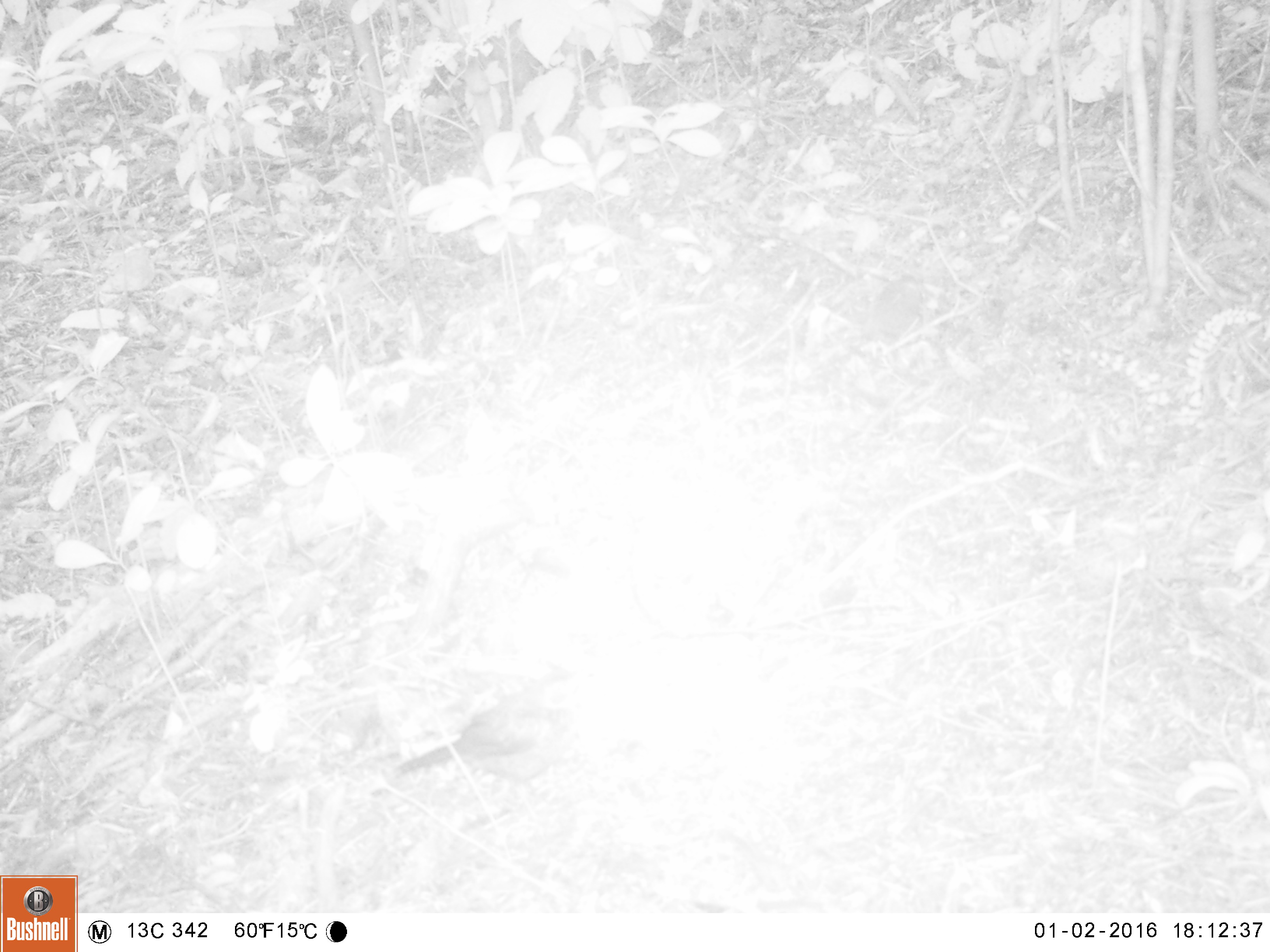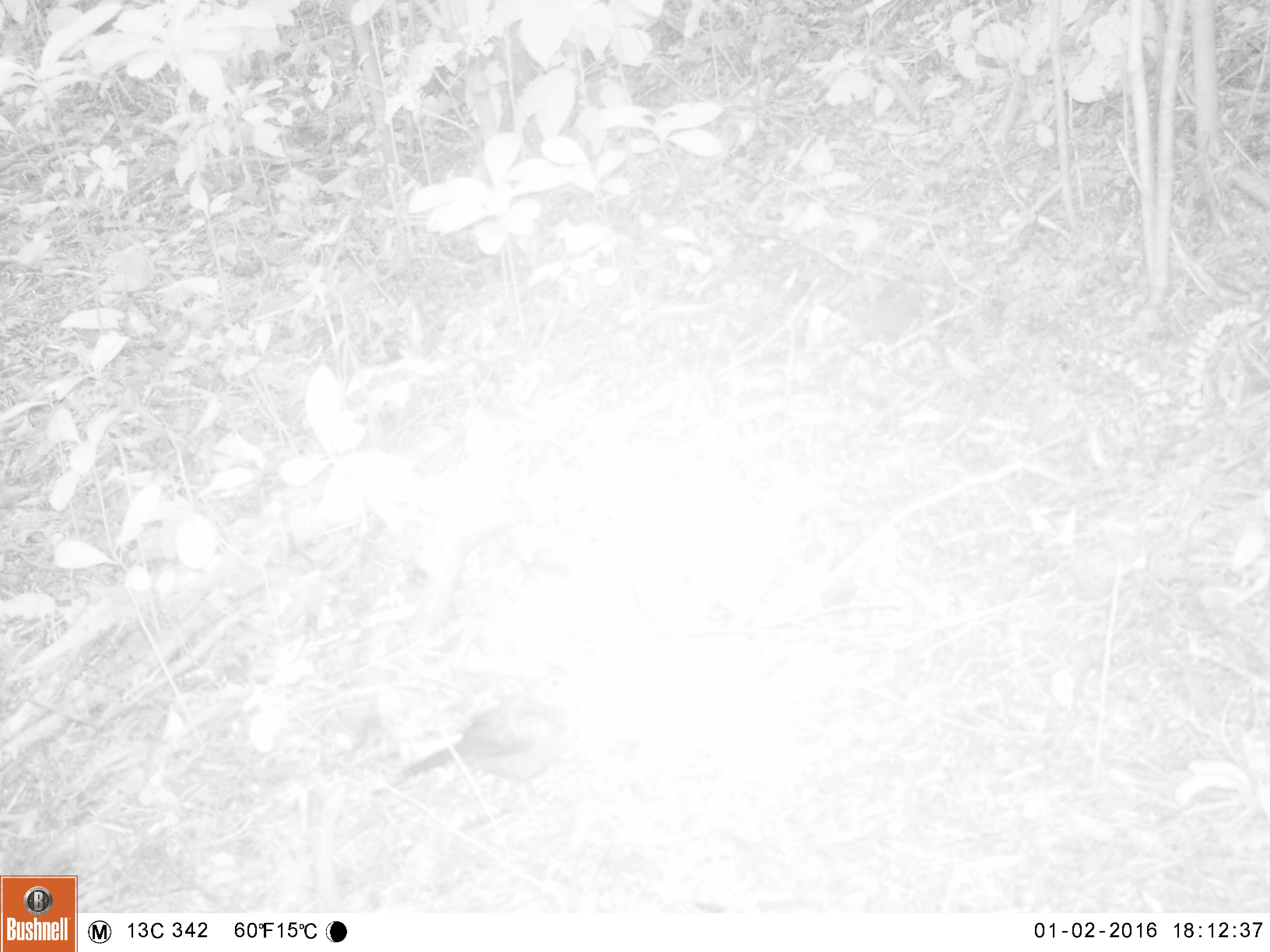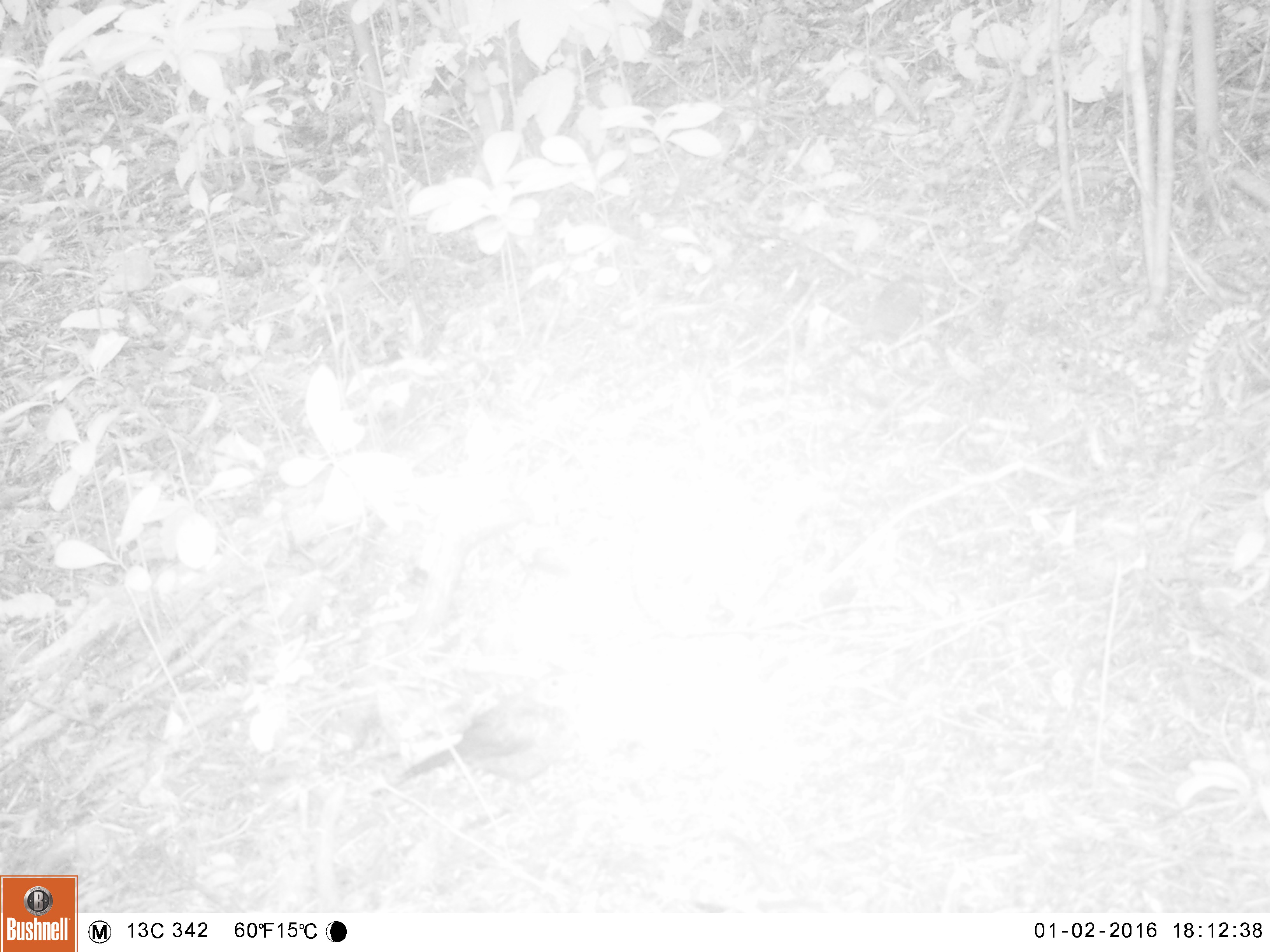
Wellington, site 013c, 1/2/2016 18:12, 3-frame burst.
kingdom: Animalia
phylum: Chordata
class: Aves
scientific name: Aves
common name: bird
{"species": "bird (Aves)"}